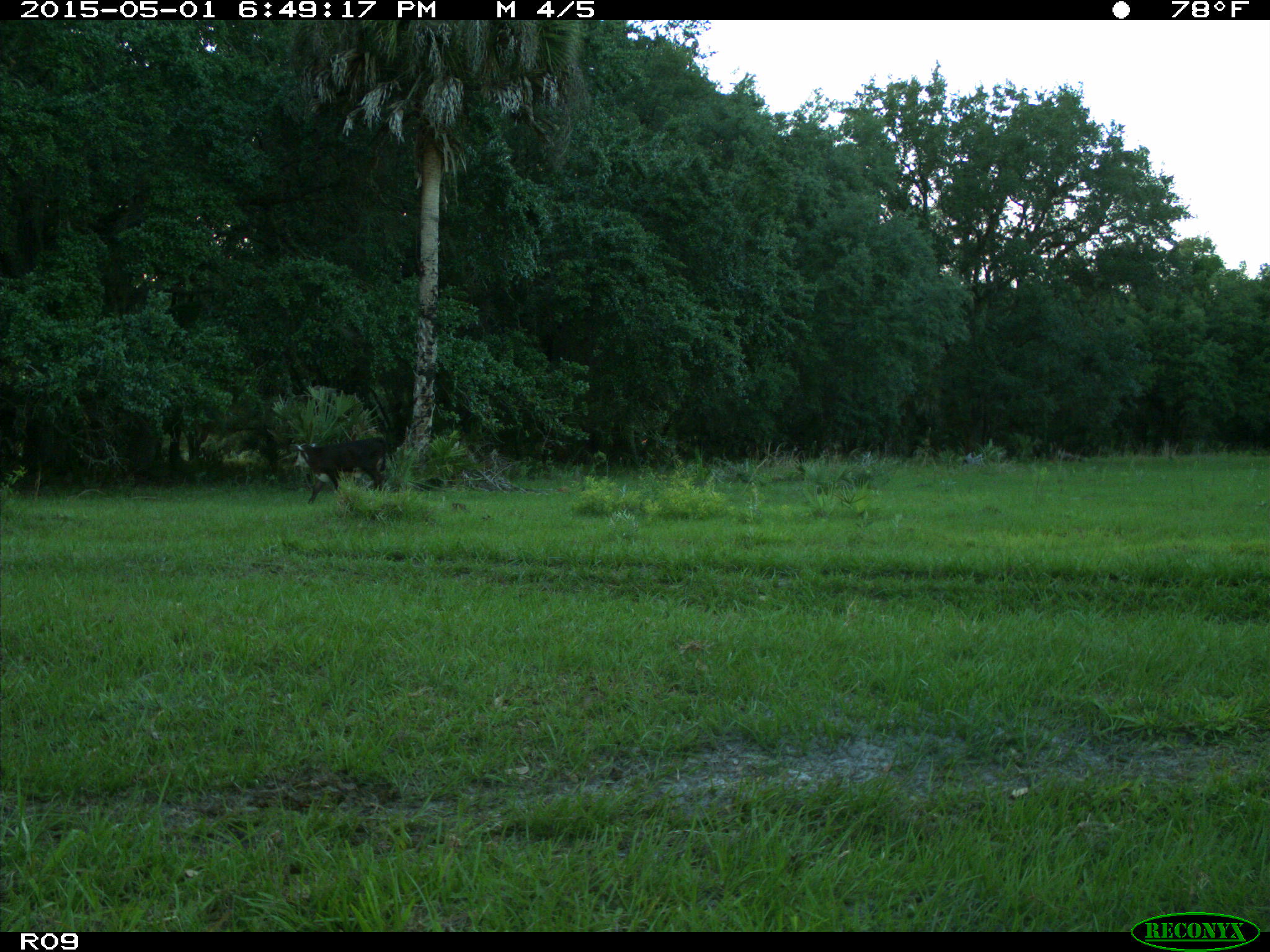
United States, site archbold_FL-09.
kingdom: Animalia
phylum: Chordata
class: Mammalia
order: Artiodactyla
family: Bovidae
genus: Bos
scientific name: Bos taurus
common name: domestic cow